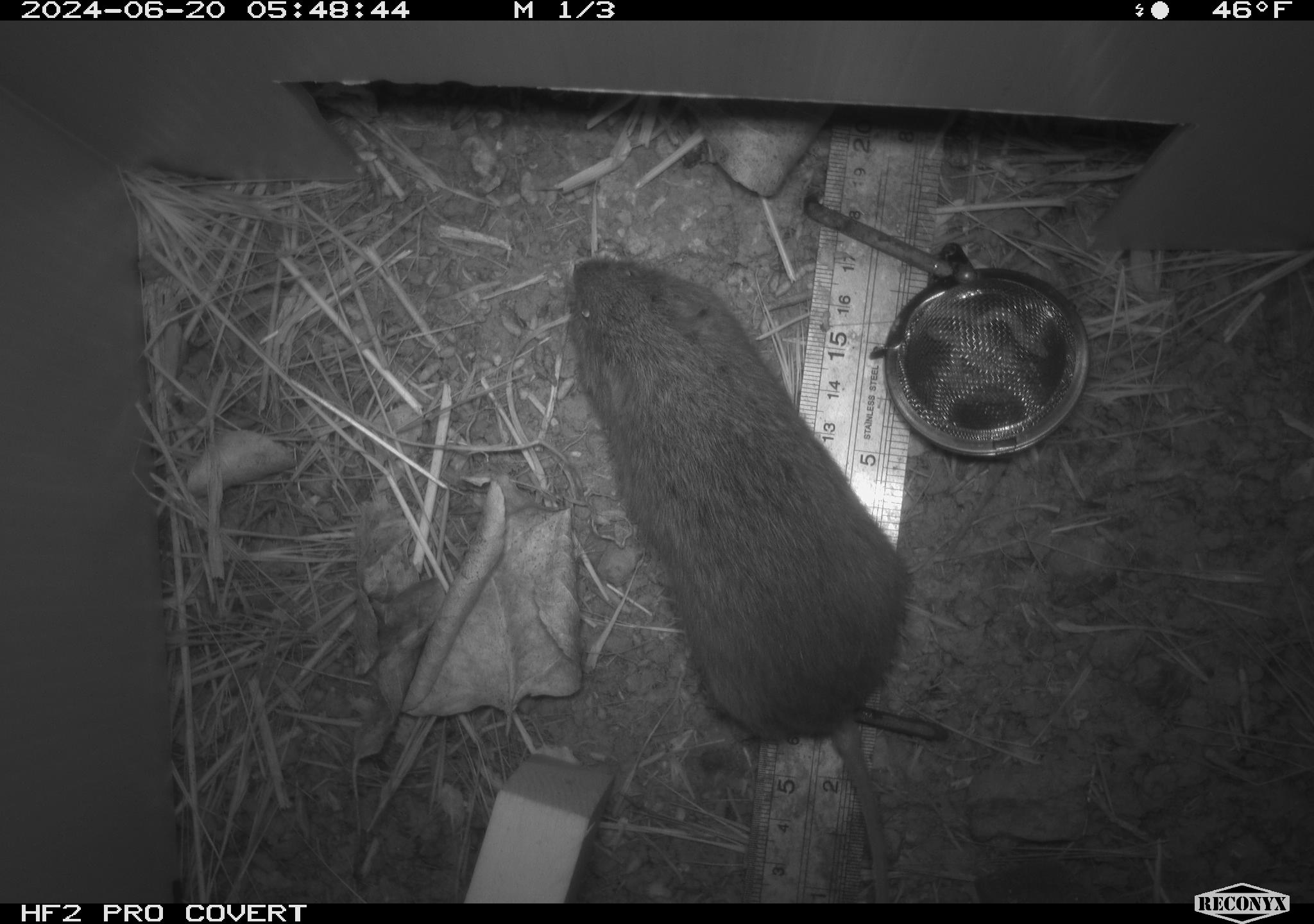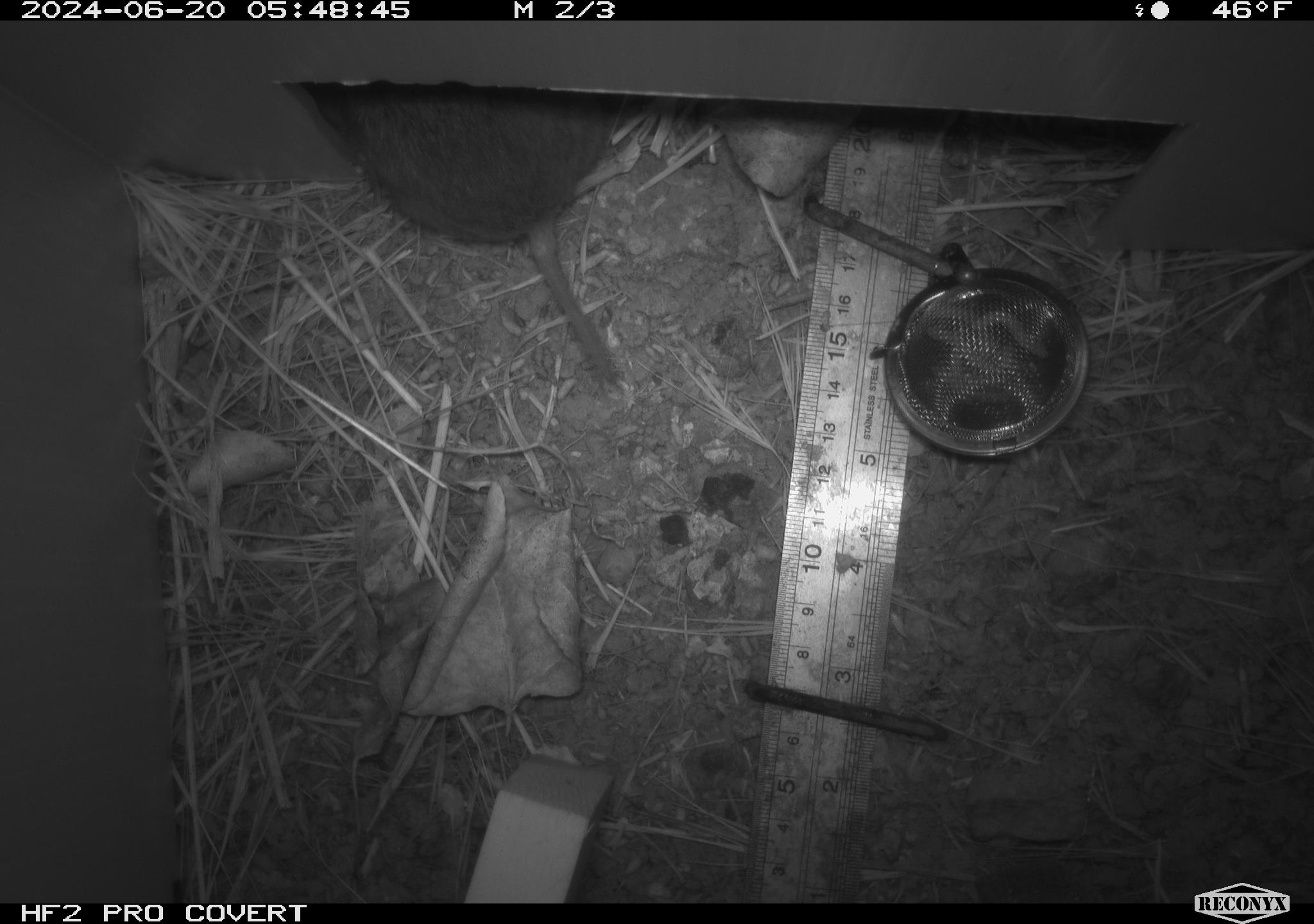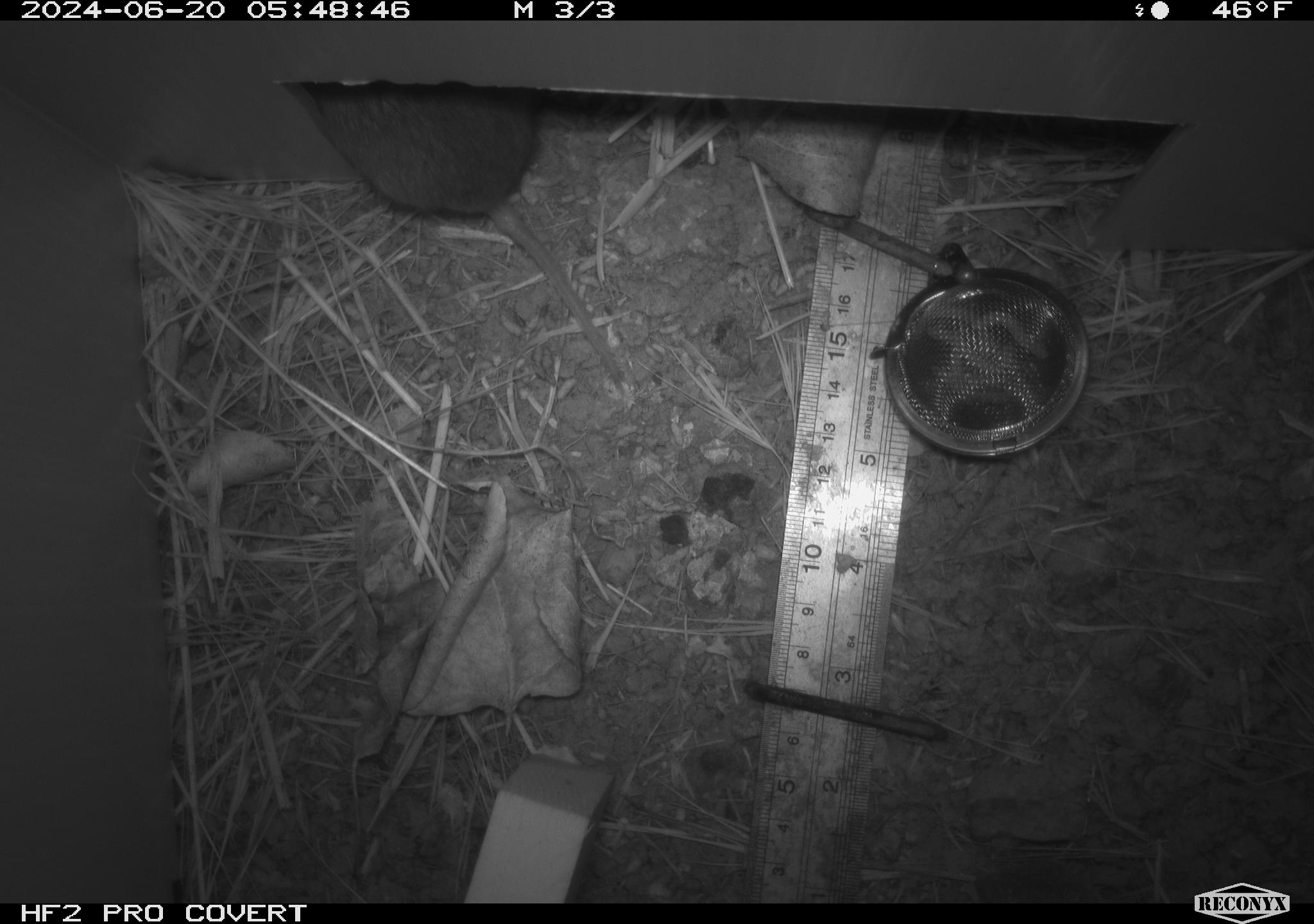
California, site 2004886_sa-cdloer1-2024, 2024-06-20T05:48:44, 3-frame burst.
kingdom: Animalia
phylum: Chordata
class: Mammalia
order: Rodentia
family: Cricetidae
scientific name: Arvicolinae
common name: voles, lemmings, and muskrats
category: arvicolinae subfamily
Arvicolinae subfamily (voles, lemmings, and muskrats) (Arvicolinae).